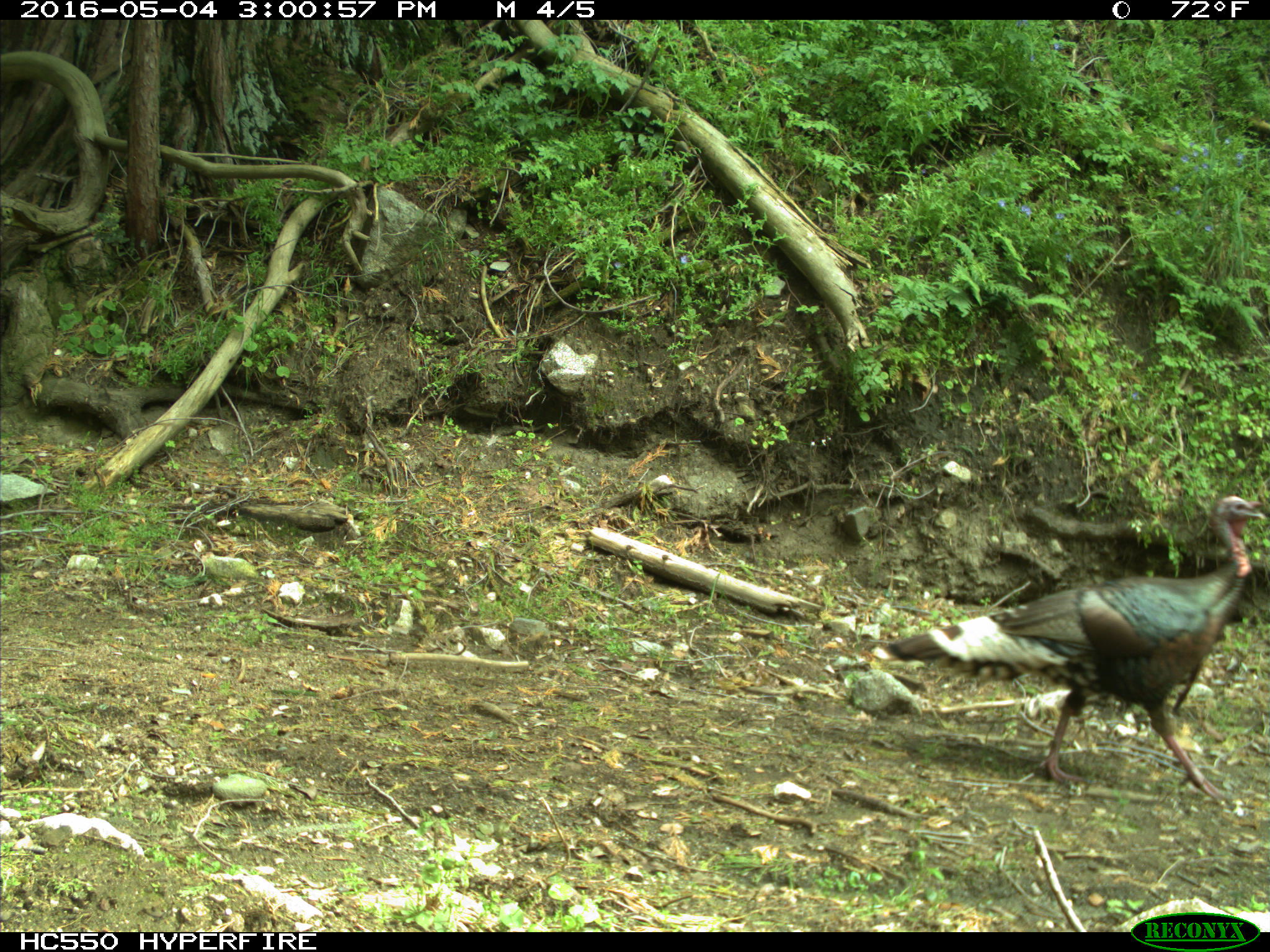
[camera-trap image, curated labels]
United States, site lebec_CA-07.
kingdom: Animalia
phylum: Chordata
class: Aves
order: Galliformes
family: Phasianidae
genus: Meleagris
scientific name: Meleagris gallopavo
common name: wild turkey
Meleagris gallopavo (wild turkey).